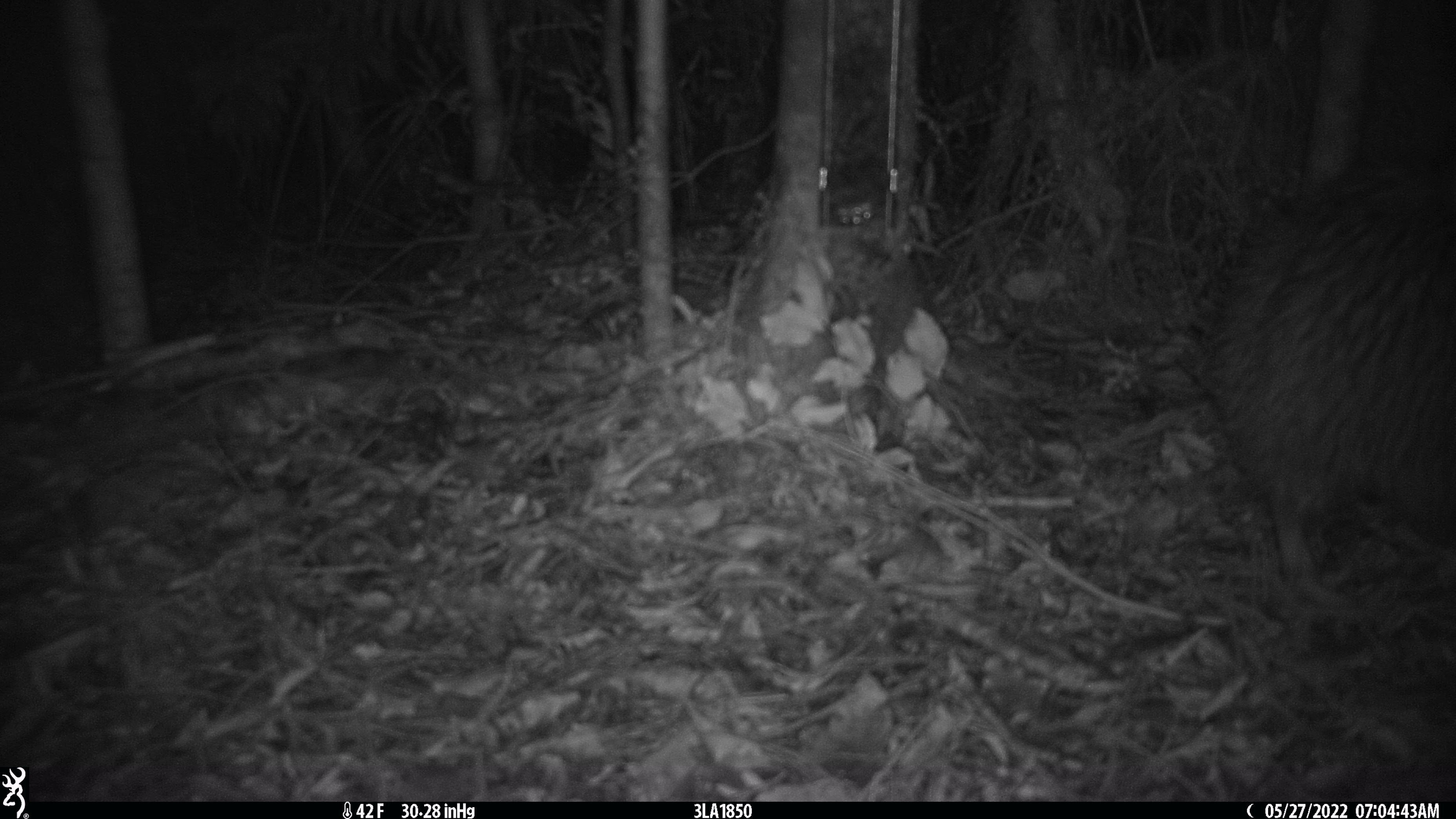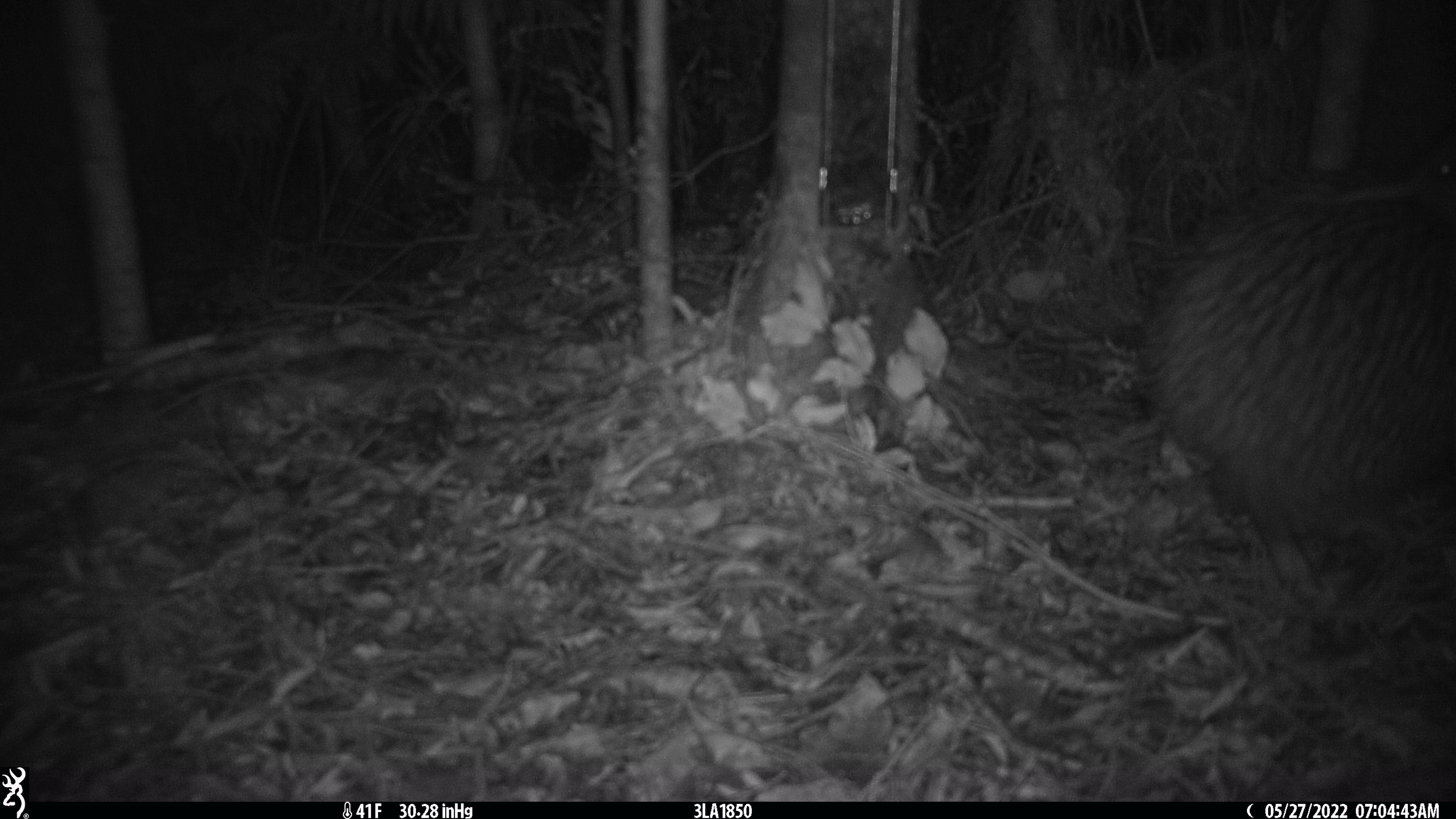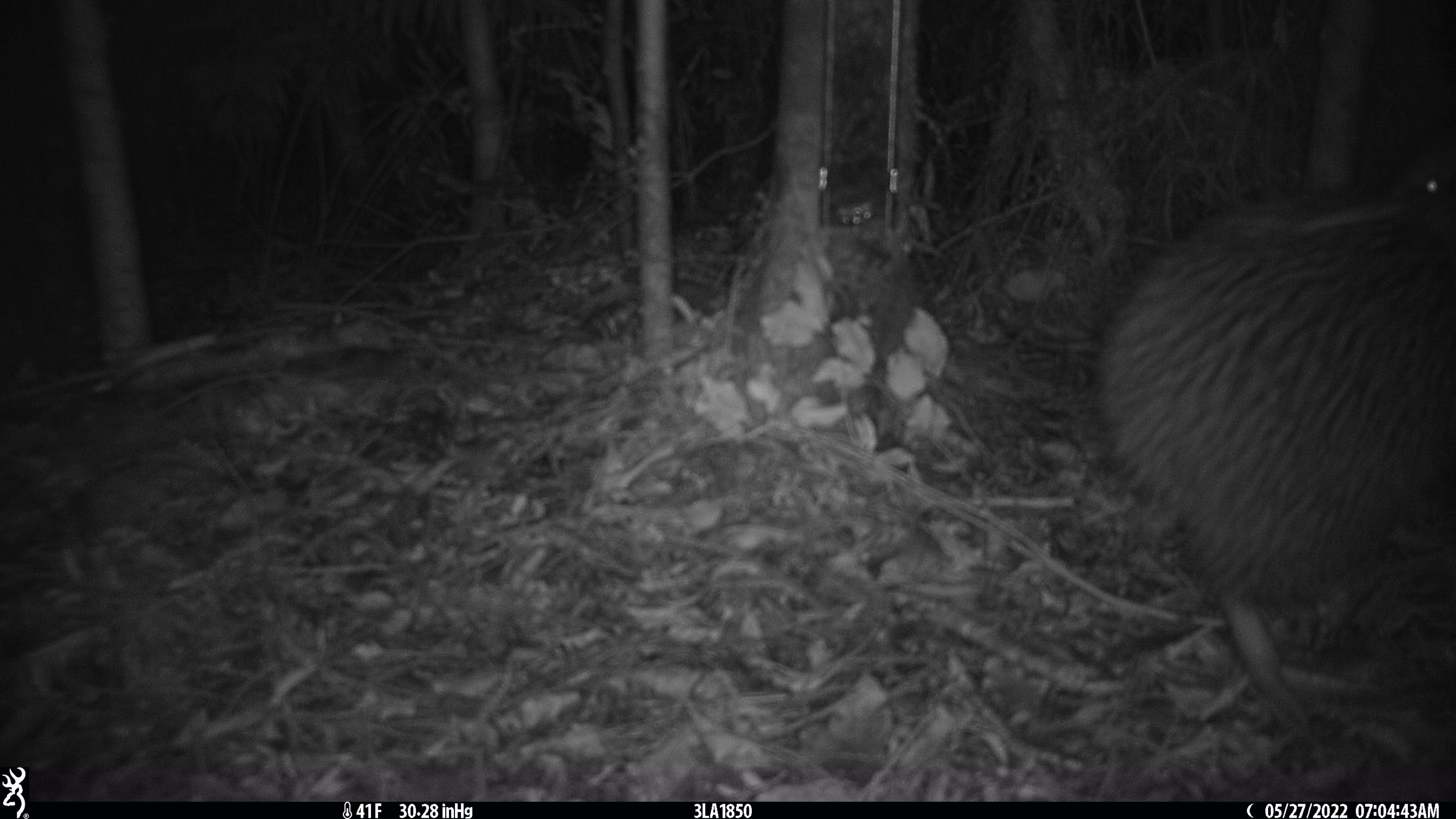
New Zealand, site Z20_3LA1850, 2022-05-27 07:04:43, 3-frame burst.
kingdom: Animalia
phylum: Chordata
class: Aves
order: Apterygiformes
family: Apterygidae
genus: Apteryx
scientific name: Apteryx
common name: kiwi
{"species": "kiwi (Apteryx)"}